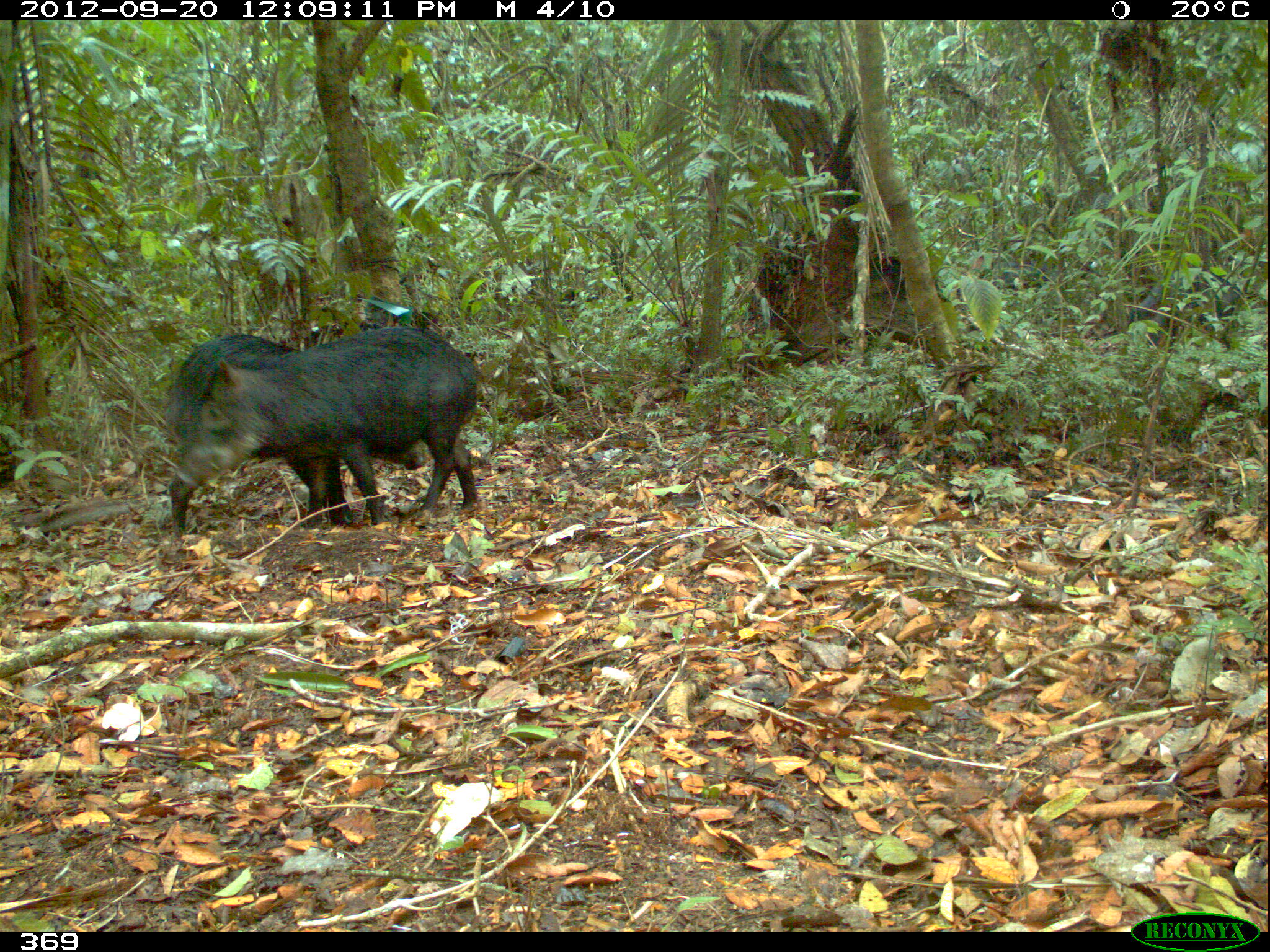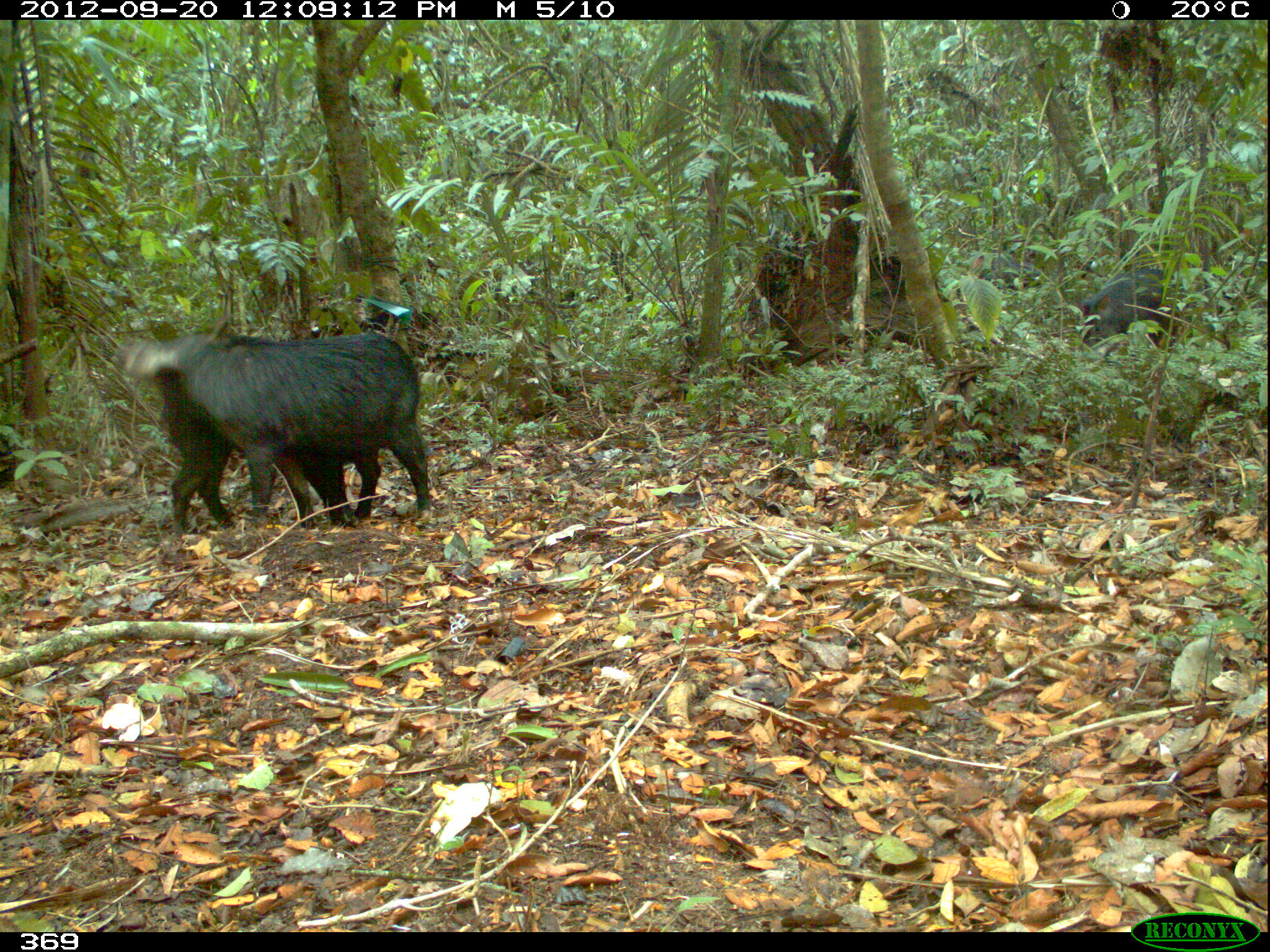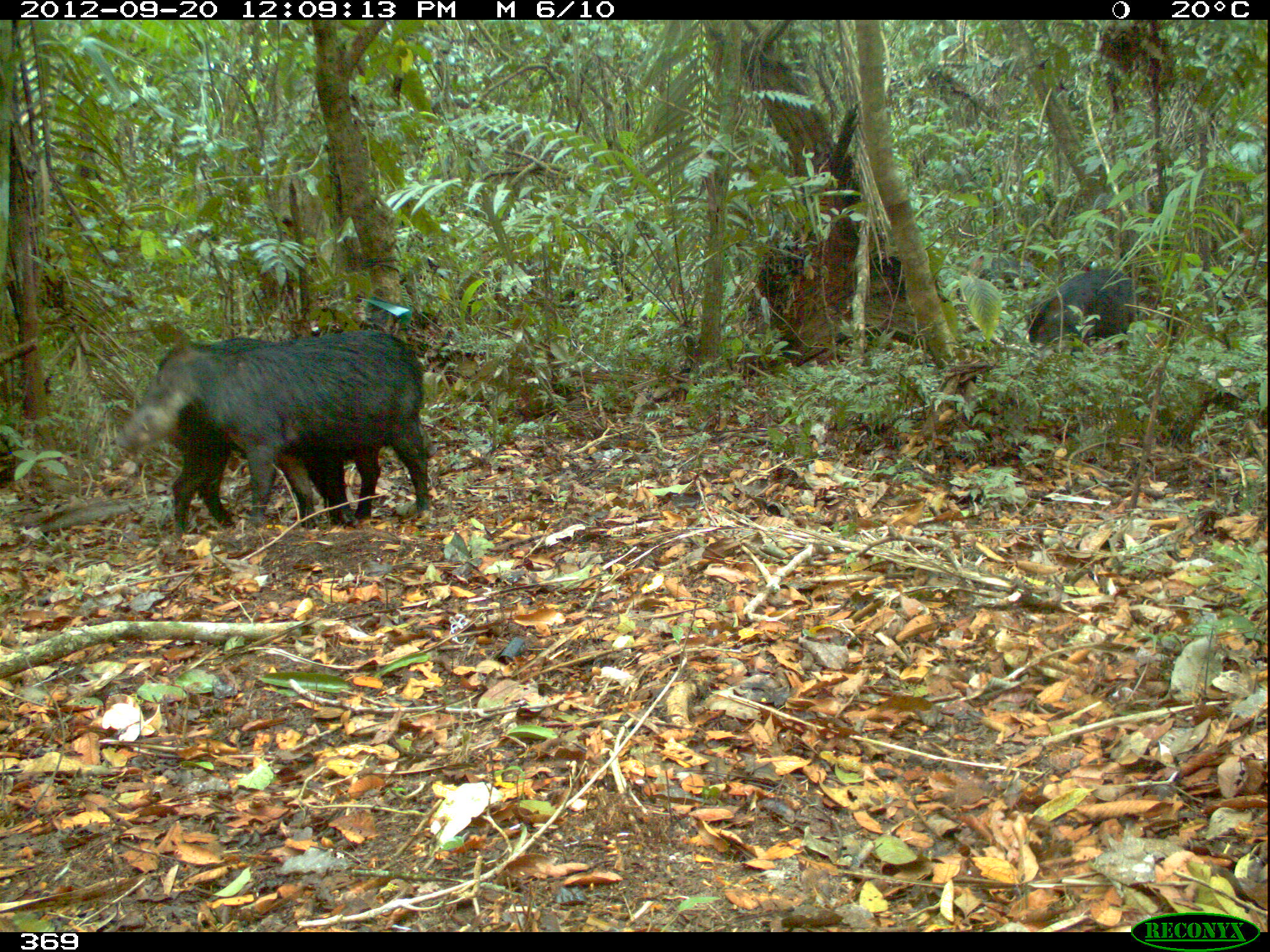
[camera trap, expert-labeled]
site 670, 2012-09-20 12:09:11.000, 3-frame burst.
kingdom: Animalia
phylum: Chordata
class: Mammalia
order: Artiodactyla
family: Tayassuidae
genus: Tayassu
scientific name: Tayassu pecari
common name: white-lipped peccary